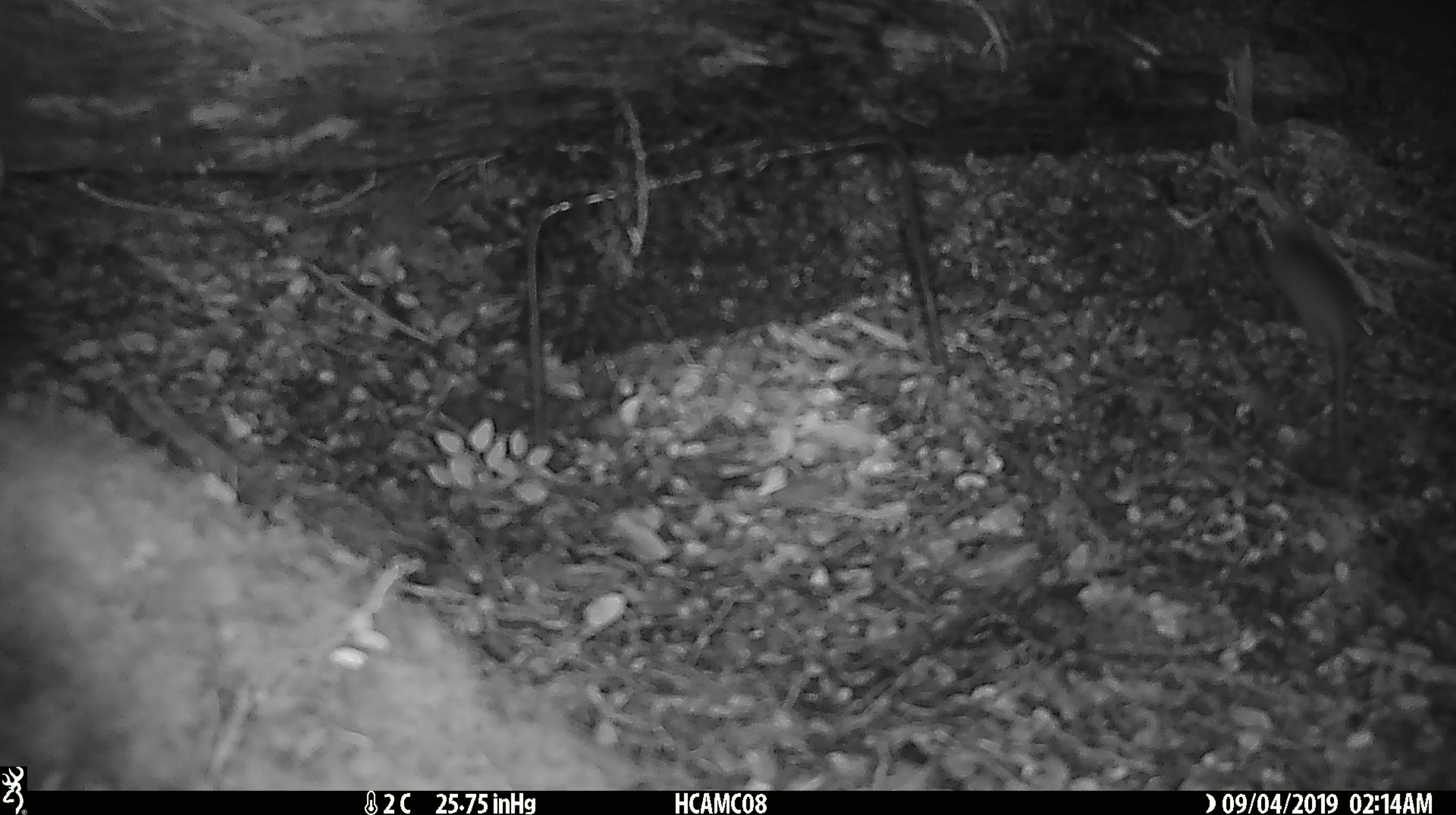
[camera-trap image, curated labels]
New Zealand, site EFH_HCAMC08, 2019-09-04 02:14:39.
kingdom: Animalia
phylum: Chordata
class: Mammalia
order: Rodentia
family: Muridae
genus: Mus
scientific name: Mus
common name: mouse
Mouse (Mus).